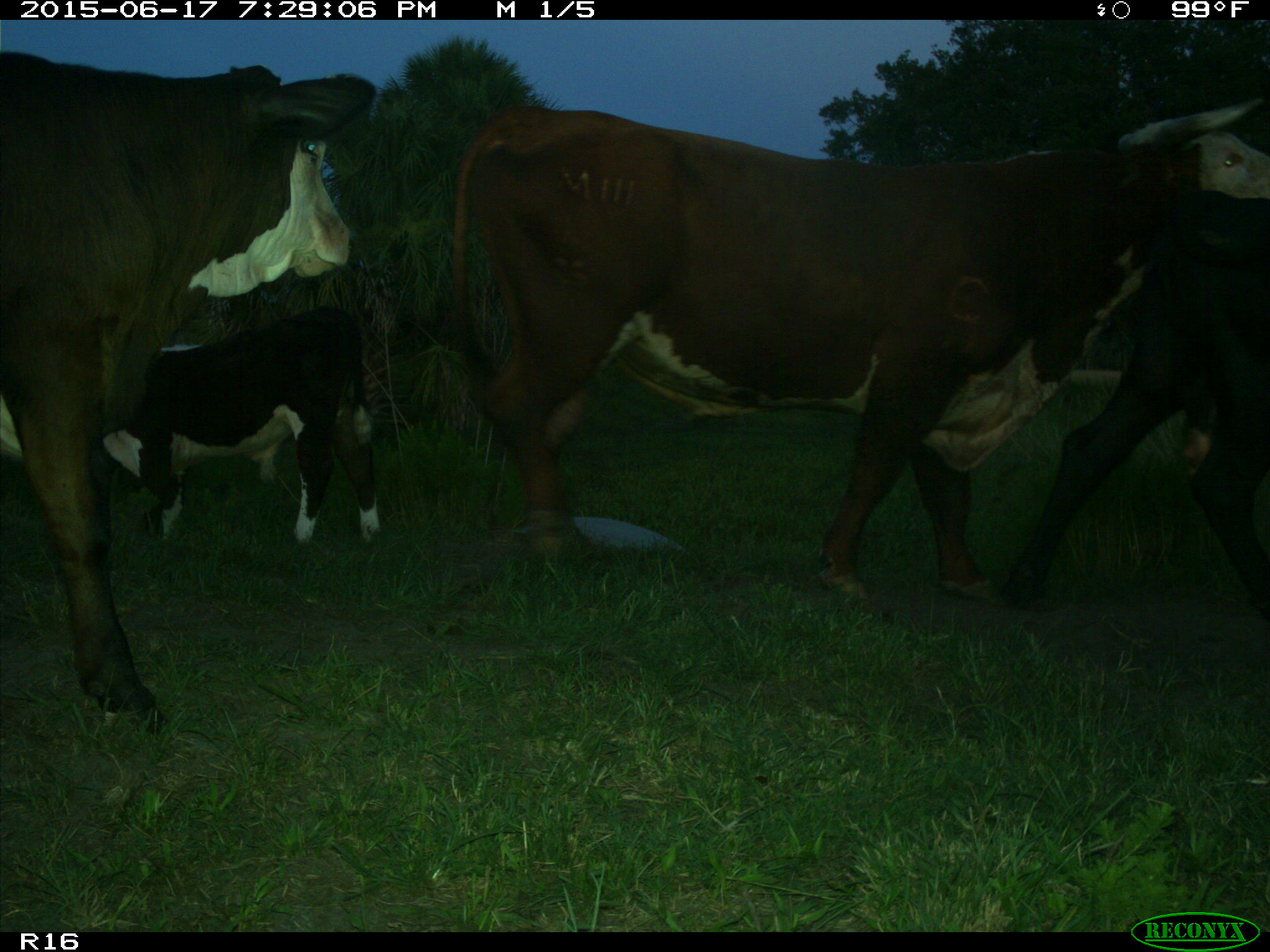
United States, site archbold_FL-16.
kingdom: Animalia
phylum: Chordata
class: Mammalia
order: Artiodactyla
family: Bovidae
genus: Bos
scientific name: Bos taurus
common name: domestic cow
Bos taurus (domestic cow).